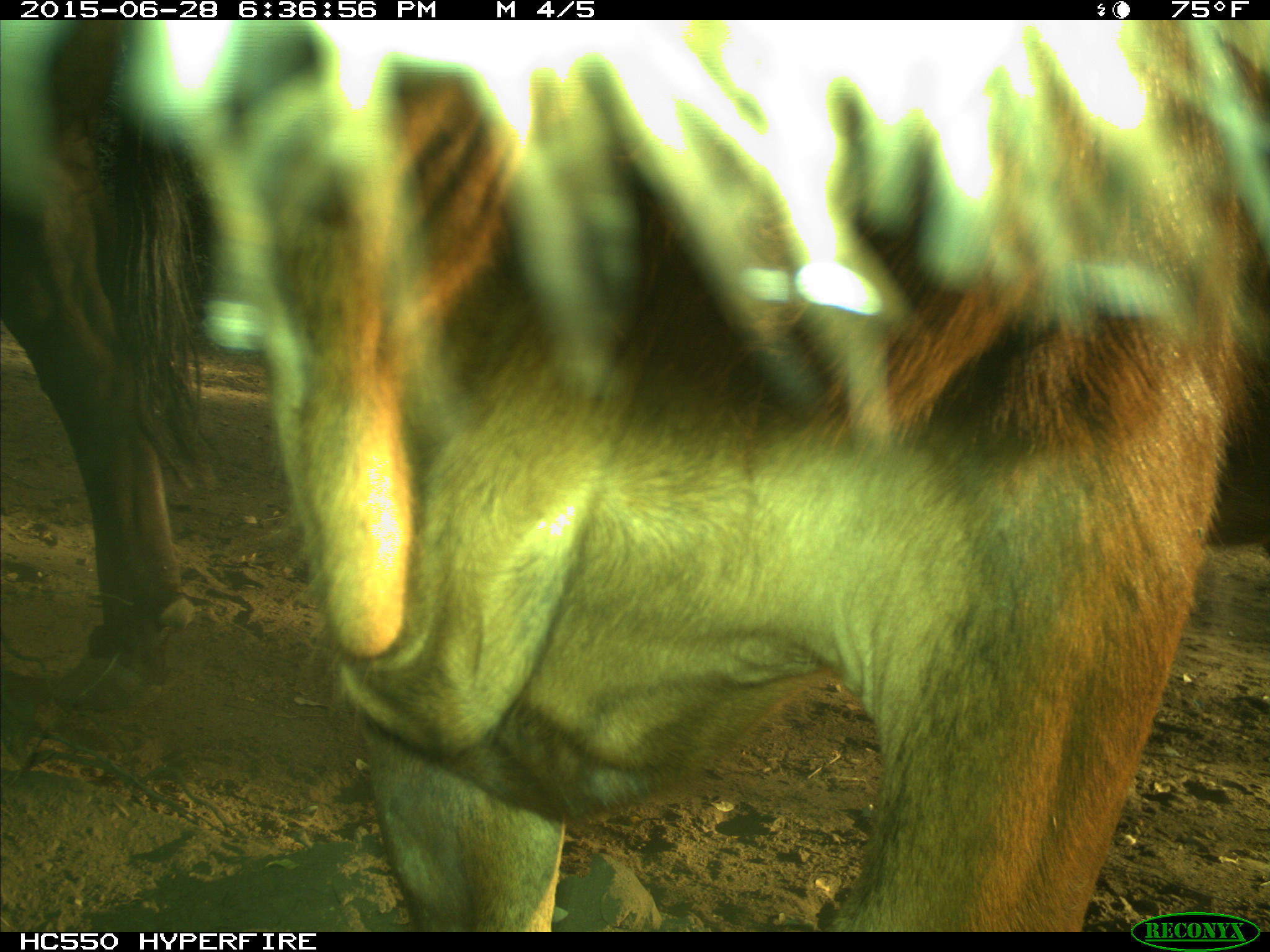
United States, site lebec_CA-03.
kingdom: Animalia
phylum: Chordata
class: Mammalia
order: Artiodactyla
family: Bovidae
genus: Bos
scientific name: Bos taurus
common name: domestic cow